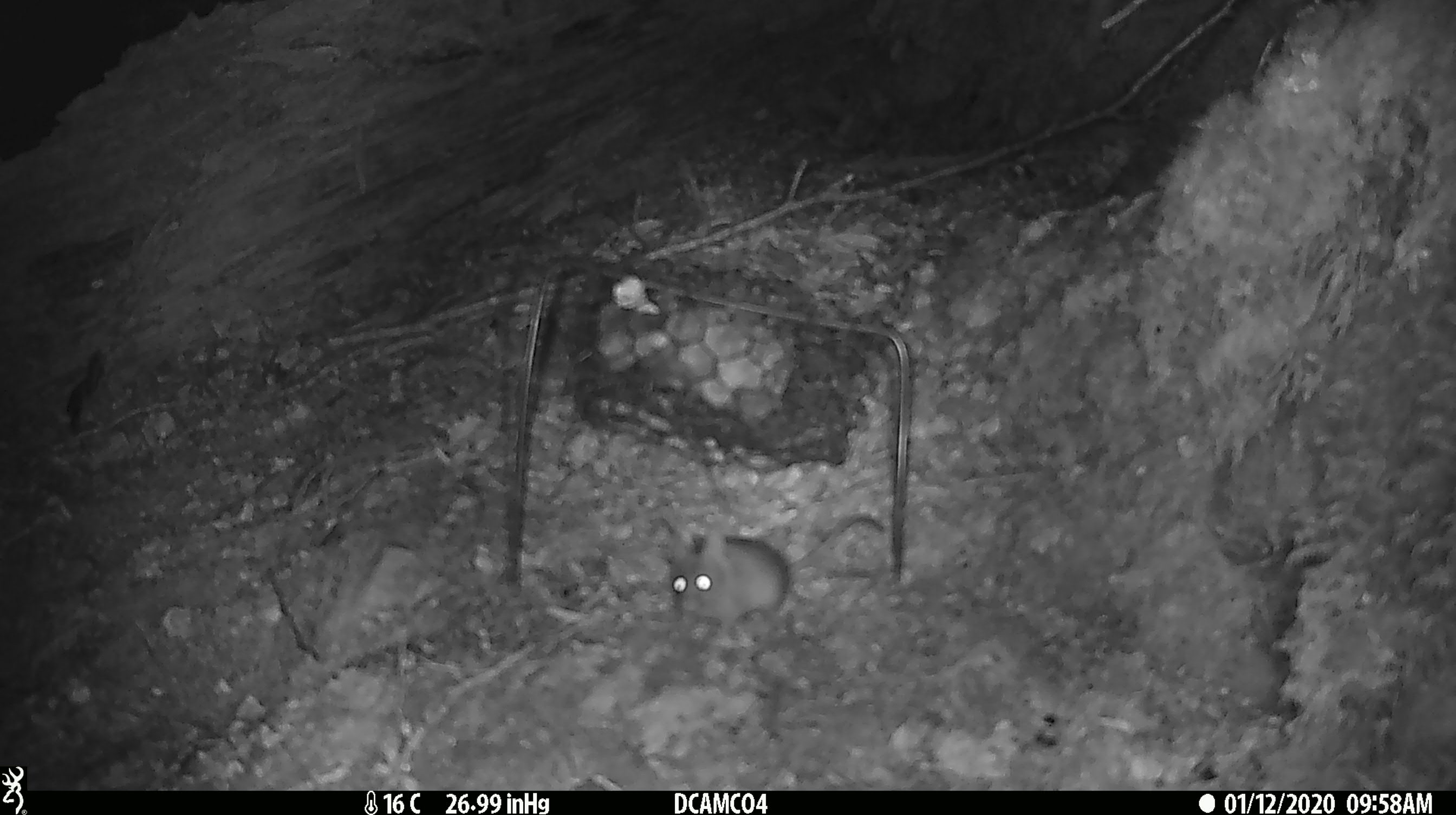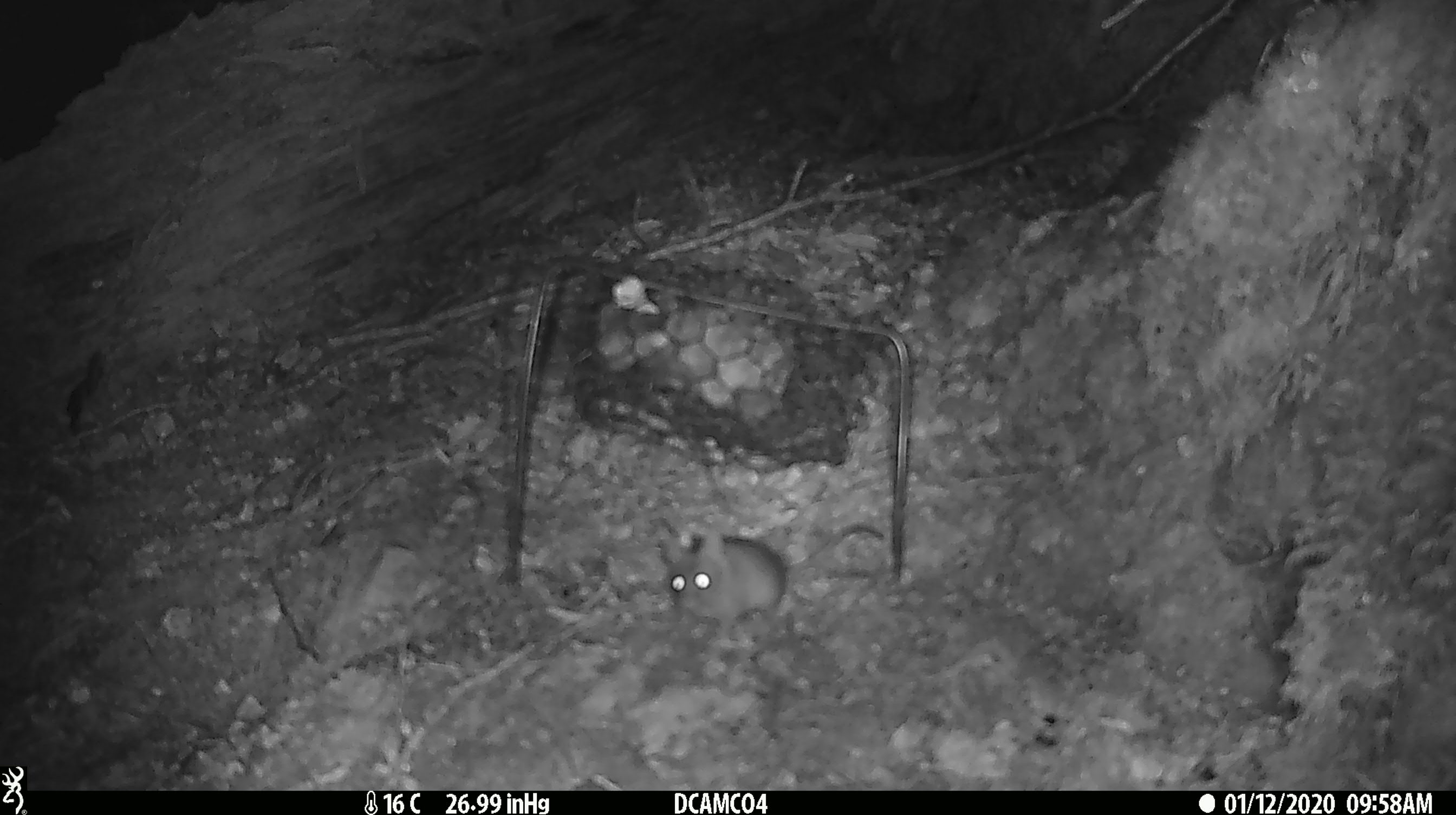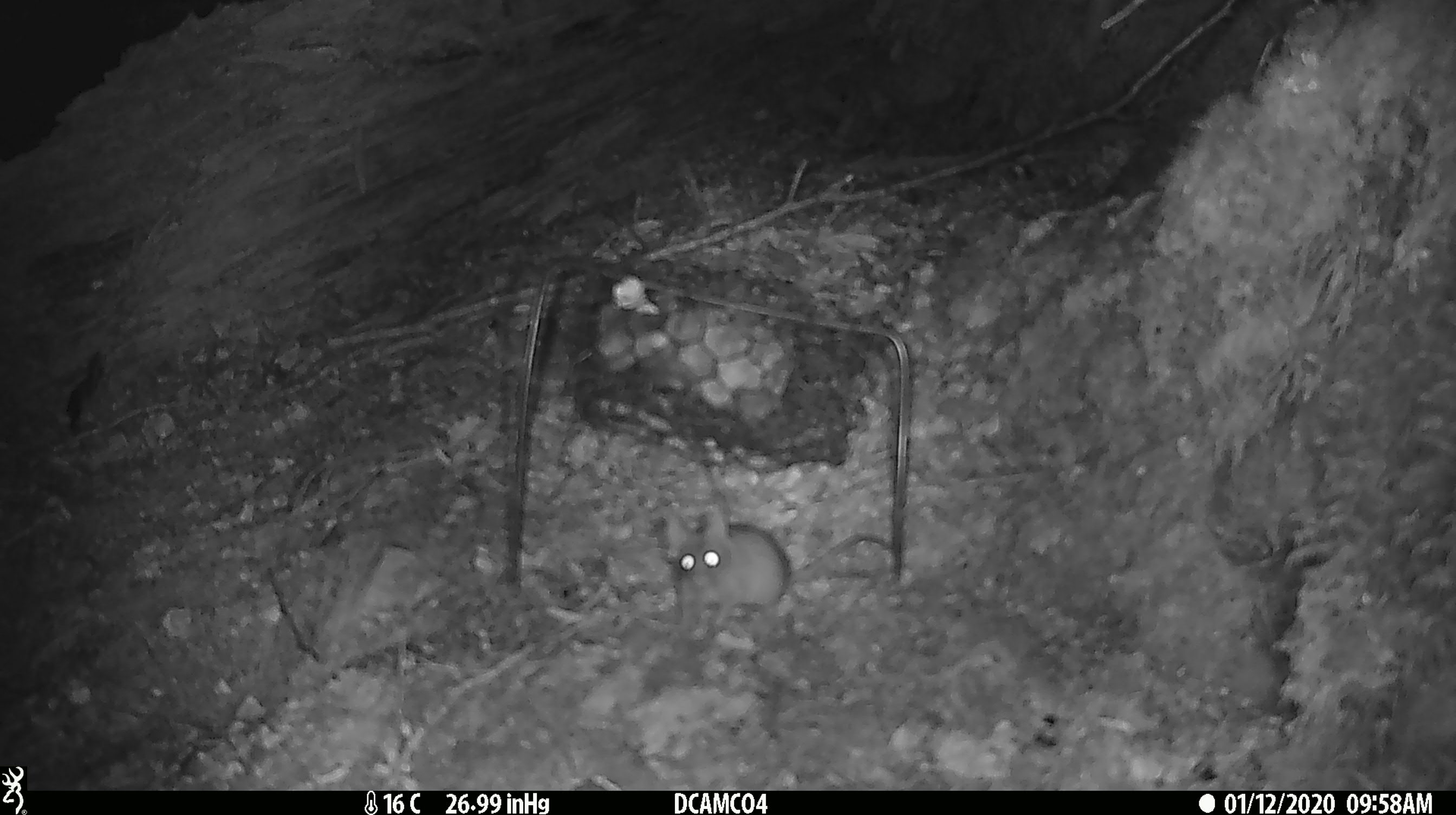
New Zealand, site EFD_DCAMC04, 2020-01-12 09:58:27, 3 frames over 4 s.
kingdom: Animalia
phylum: Chordata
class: Mammalia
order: Rodentia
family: Muridae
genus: Mus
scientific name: Mus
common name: mouse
Mouse (Mus).